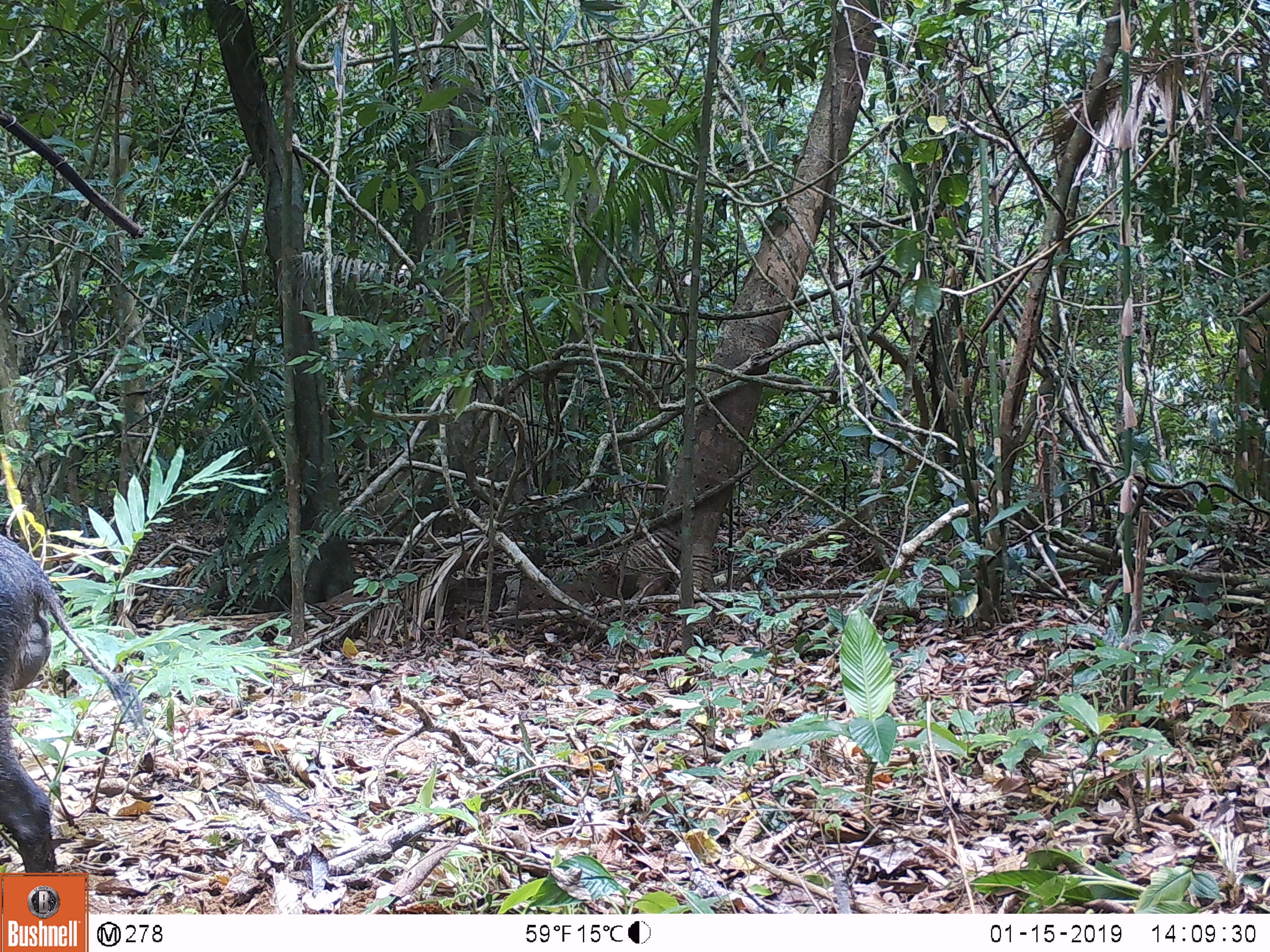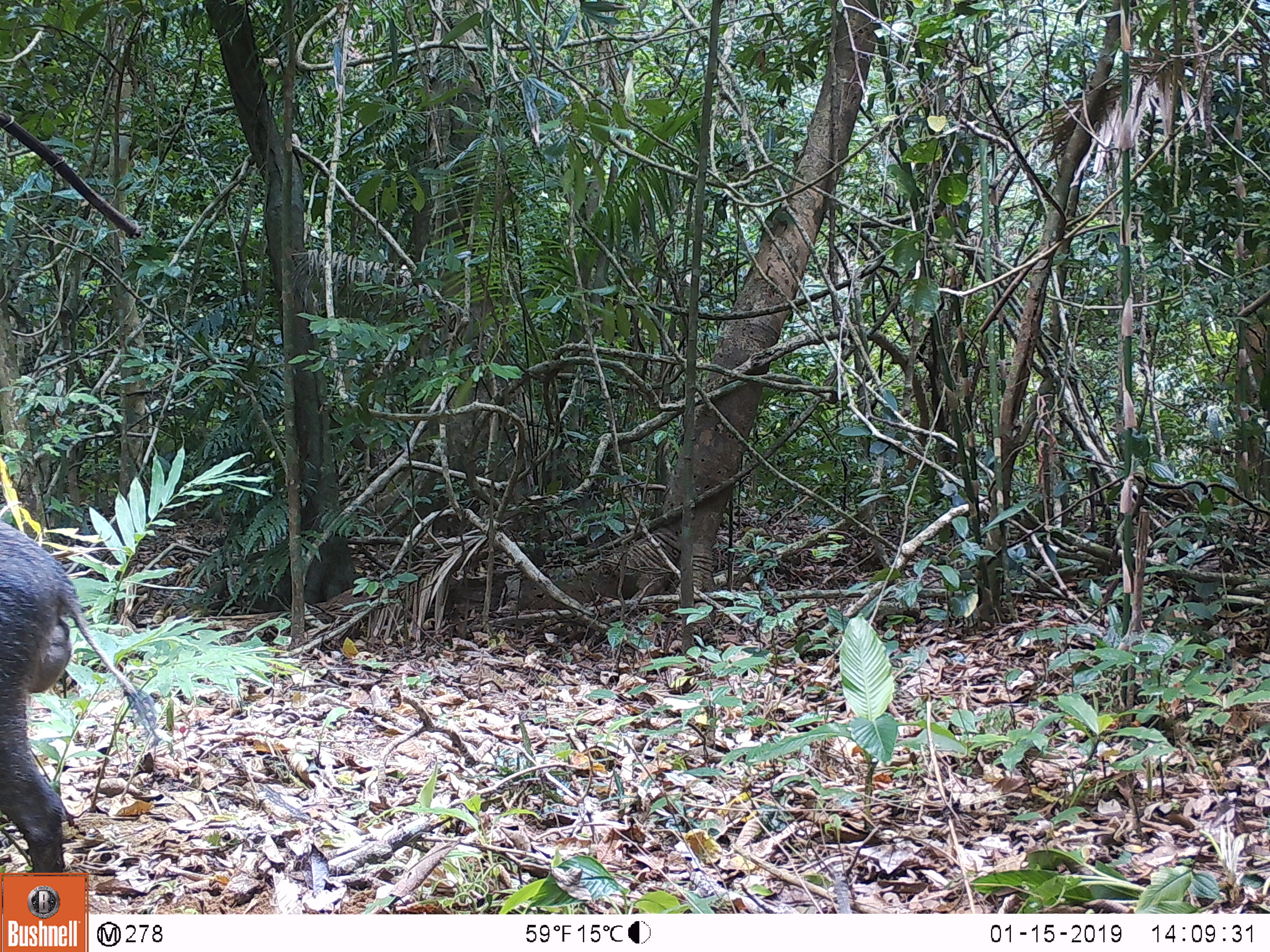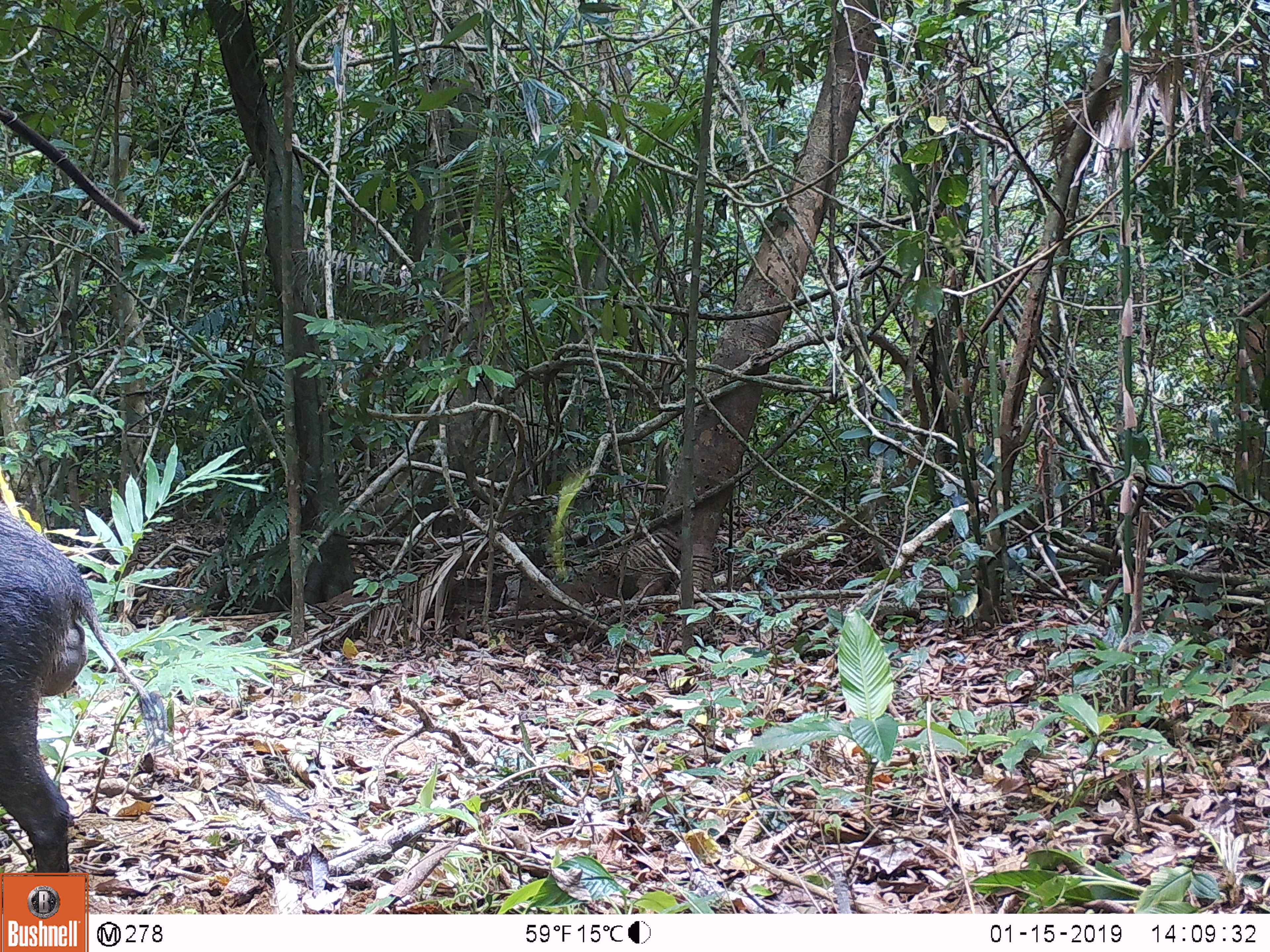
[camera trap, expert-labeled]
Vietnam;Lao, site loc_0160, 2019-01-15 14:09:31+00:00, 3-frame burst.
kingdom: Animalia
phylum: Chordata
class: Mammalia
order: Artiodactyla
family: Suidae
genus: Sus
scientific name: Sus scrofa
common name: eurasian wild pig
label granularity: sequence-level